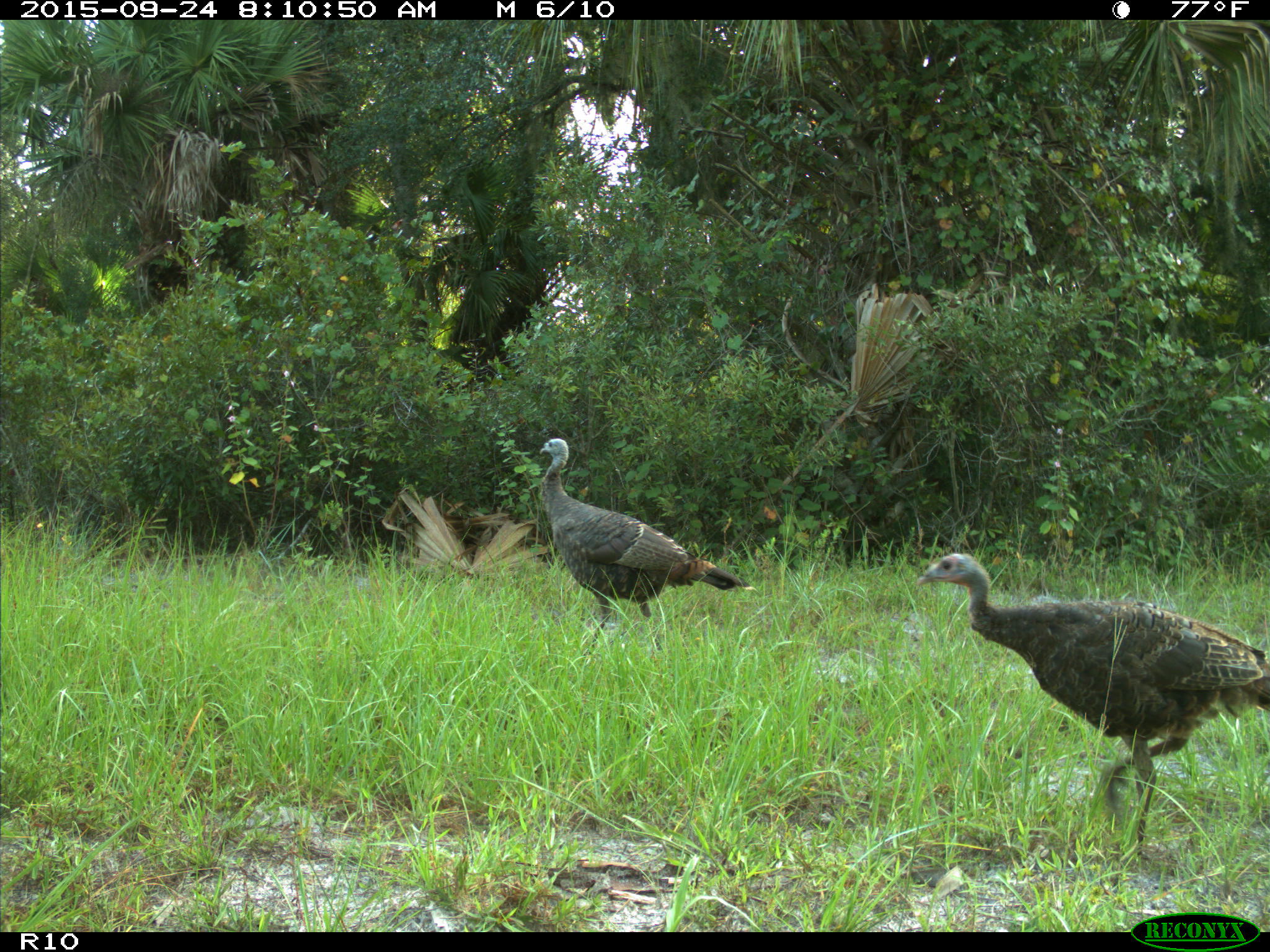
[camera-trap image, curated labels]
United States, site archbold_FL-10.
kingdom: Animalia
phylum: Chordata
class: Aves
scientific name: Aves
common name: birds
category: unidentified bird